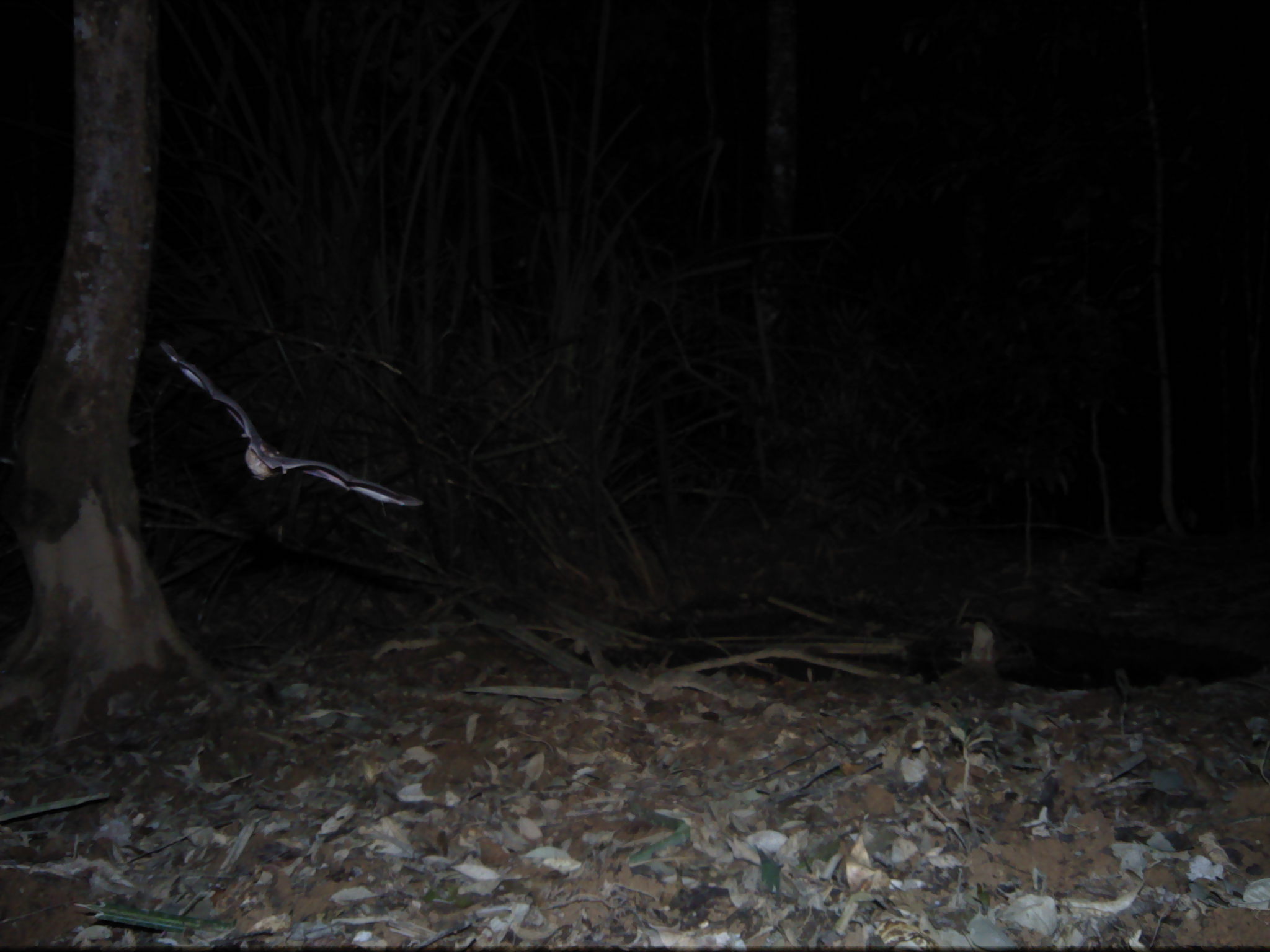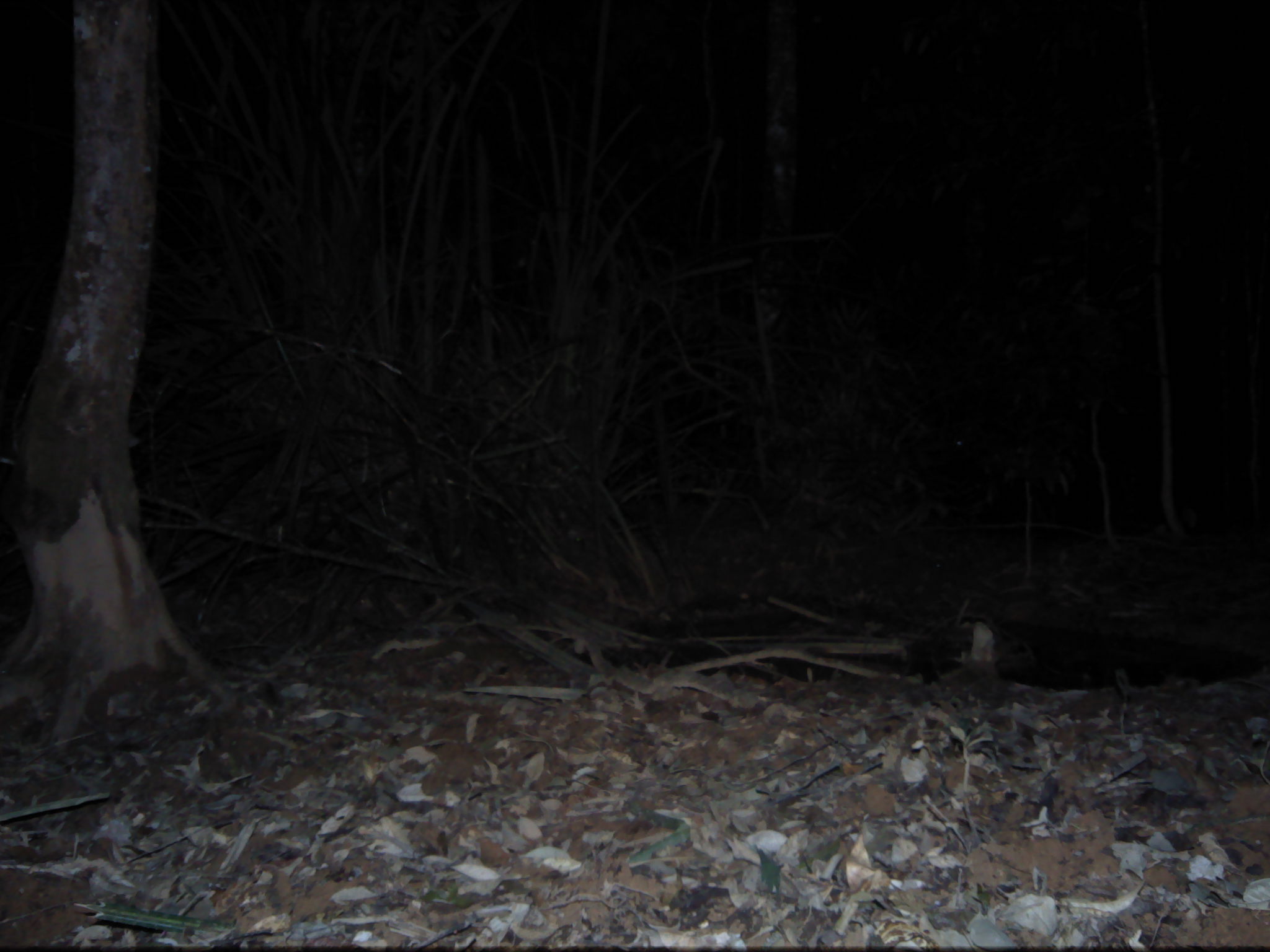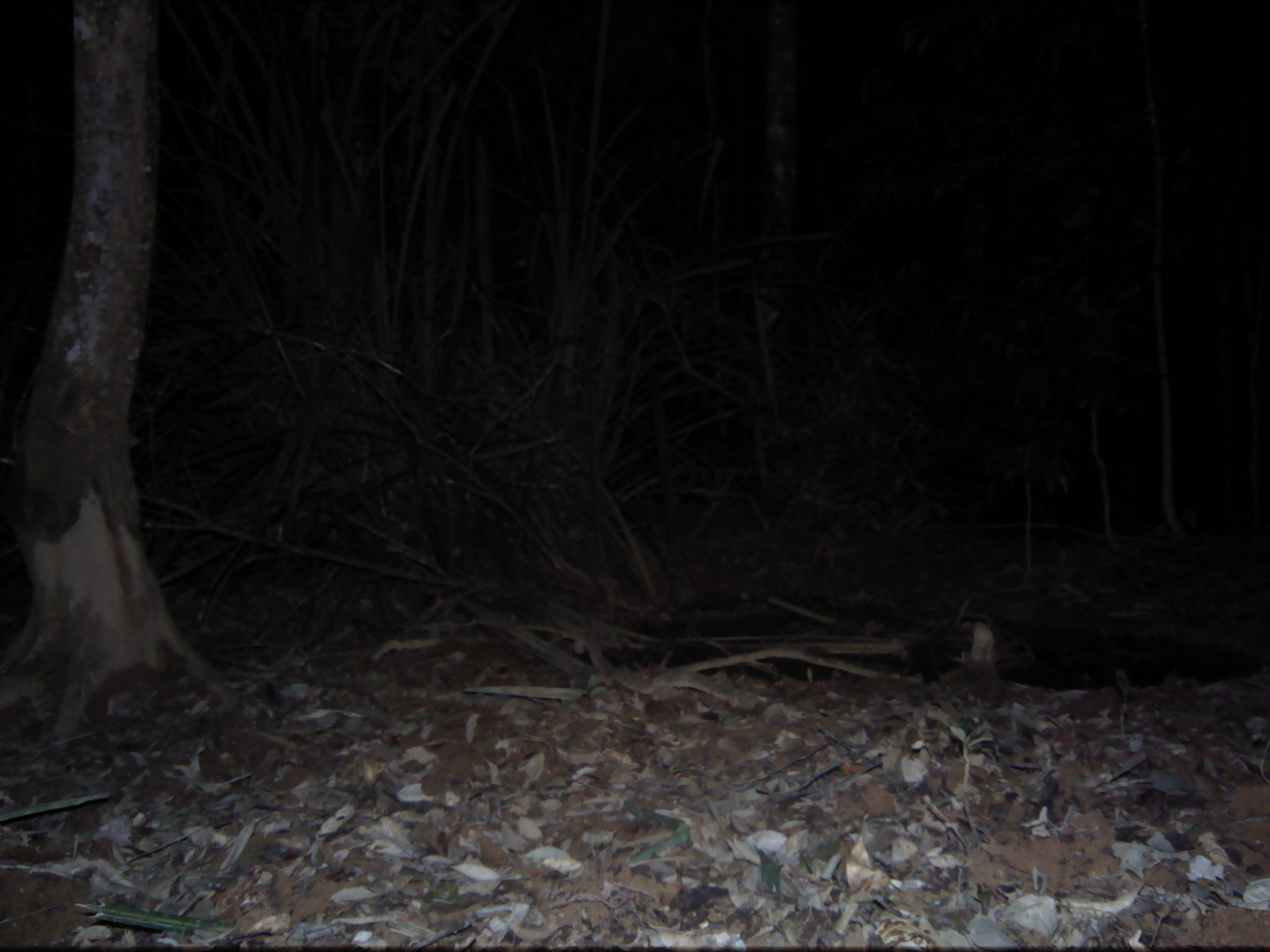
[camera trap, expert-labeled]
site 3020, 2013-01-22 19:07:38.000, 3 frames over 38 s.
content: unidentified animal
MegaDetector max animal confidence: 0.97